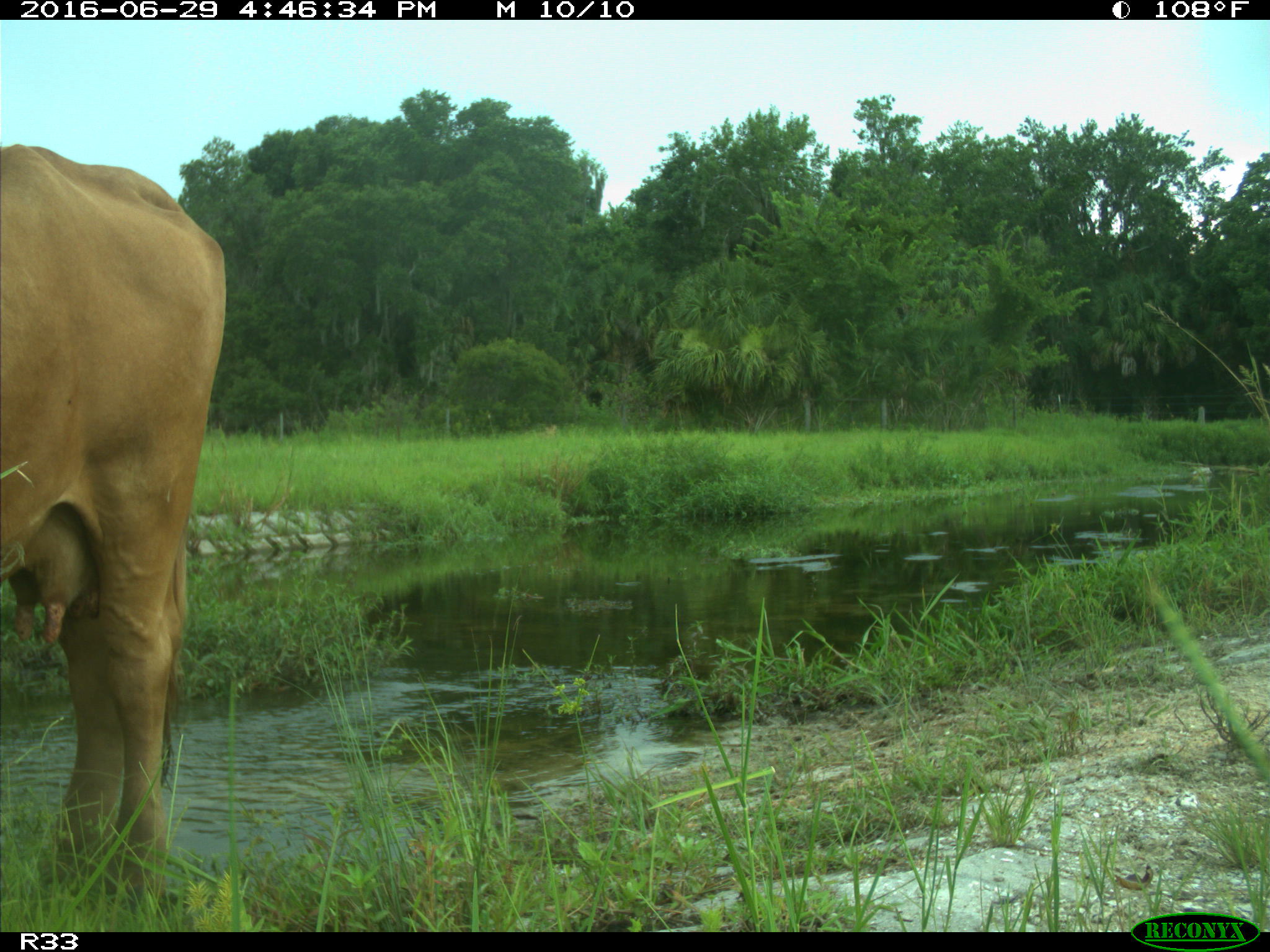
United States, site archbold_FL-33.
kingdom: Animalia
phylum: Chordata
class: Mammalia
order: Artiodactyla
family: Bovidae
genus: Bos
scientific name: Bos taurus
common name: domestic cow